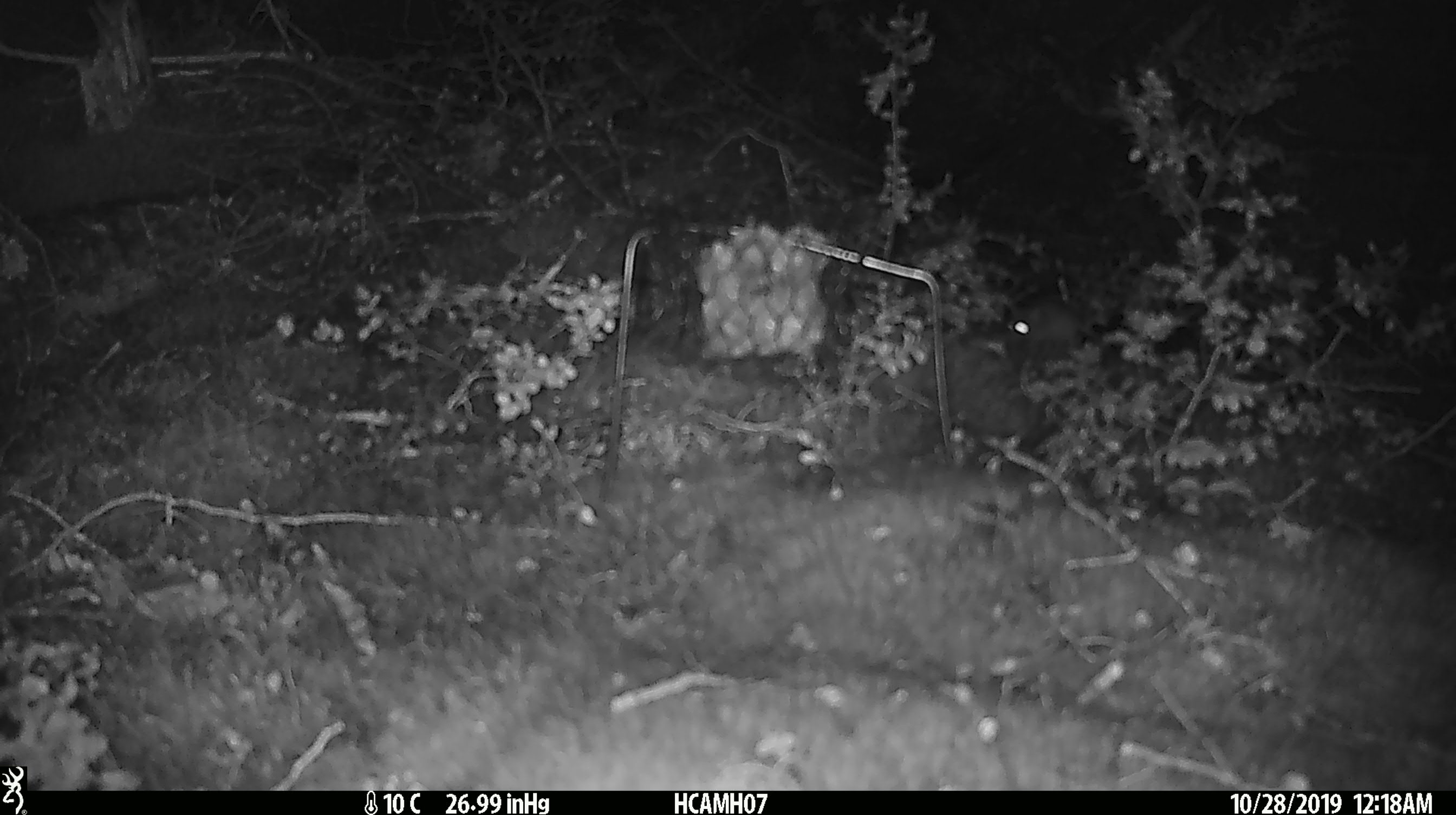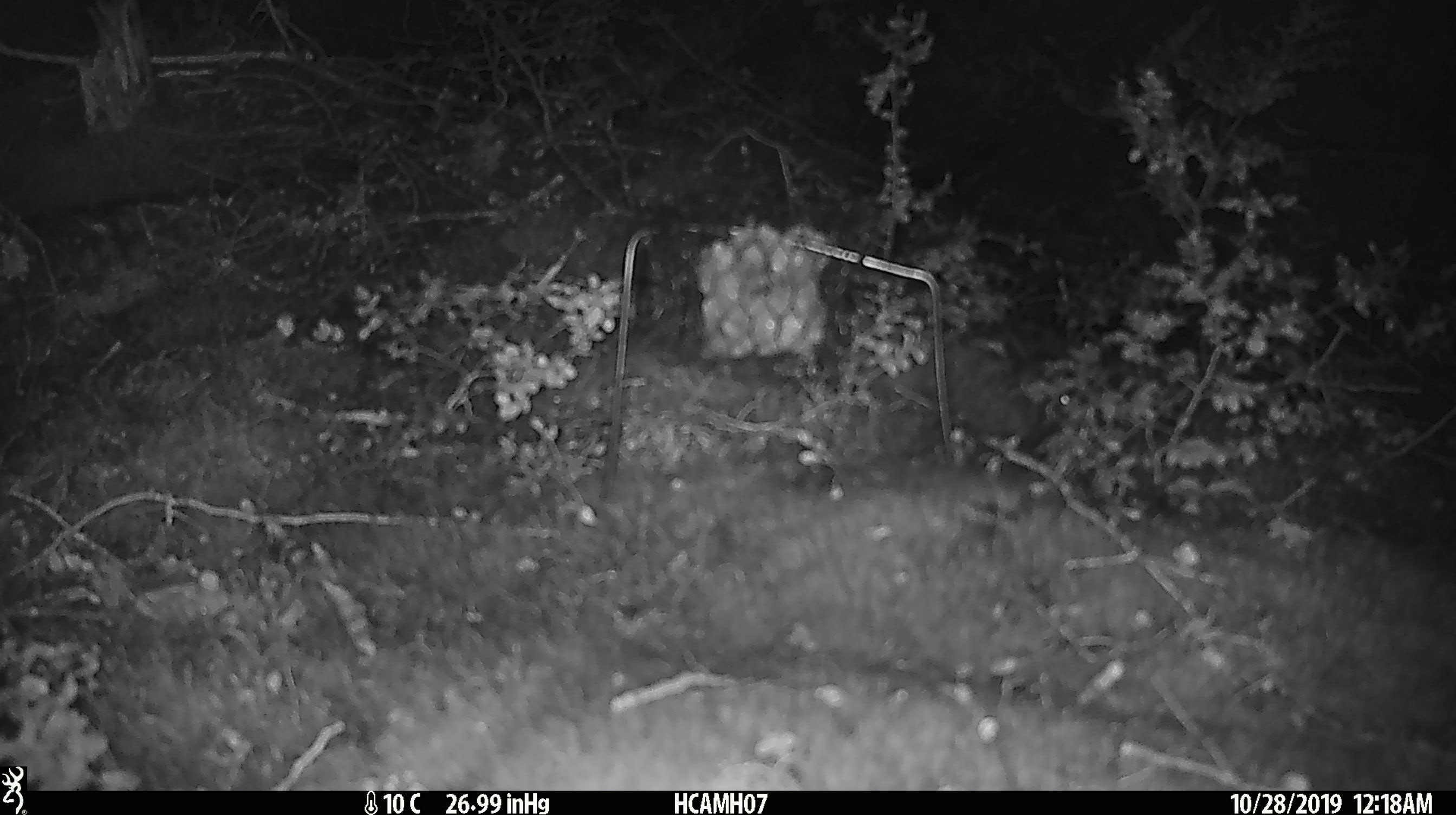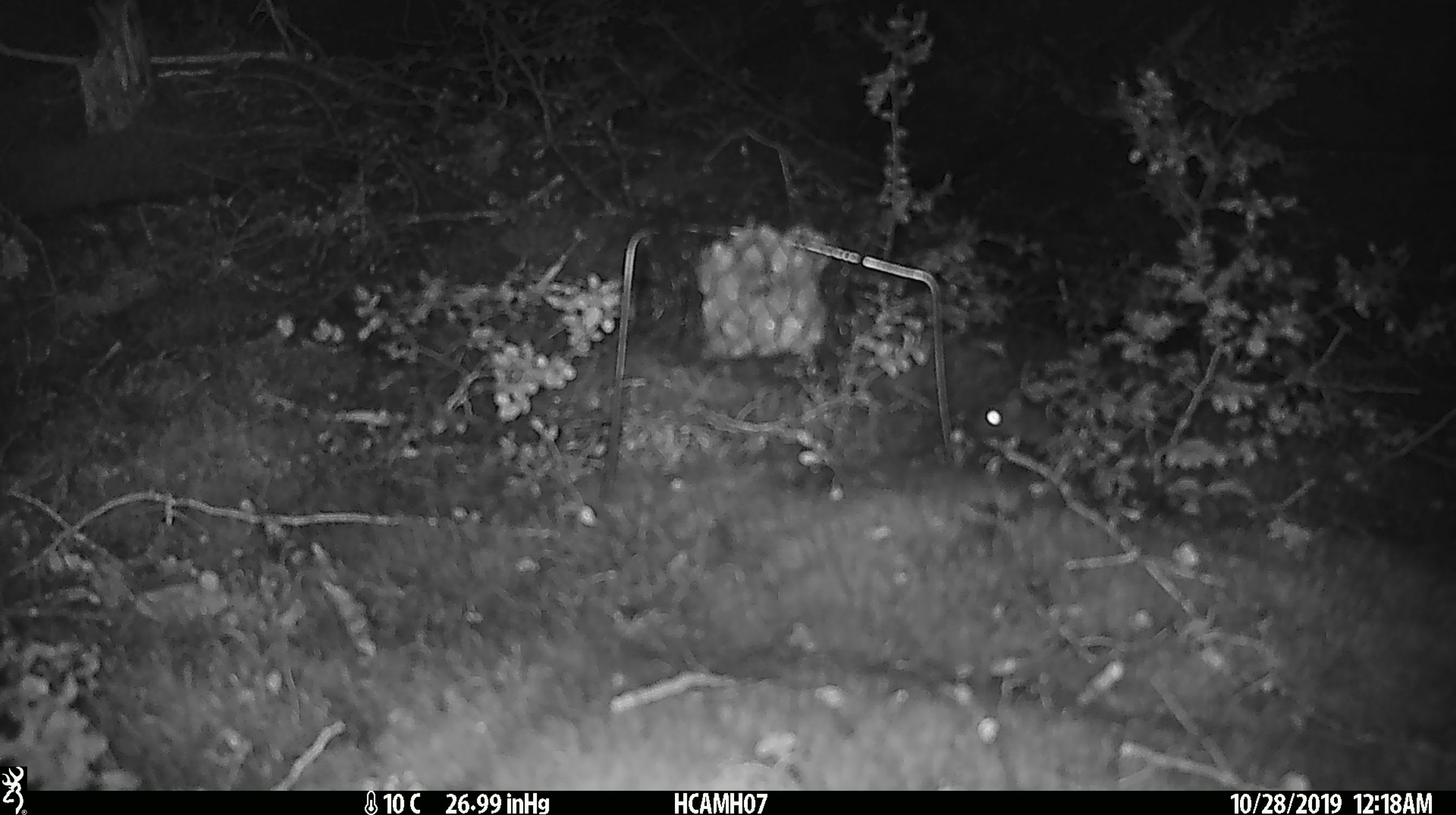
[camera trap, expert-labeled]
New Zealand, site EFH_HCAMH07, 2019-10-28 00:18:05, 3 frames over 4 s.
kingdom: Animalia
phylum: Chordata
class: Mammalia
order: Rodentia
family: Muridae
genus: Mus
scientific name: Mus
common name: mouse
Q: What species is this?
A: Mouse (Mus).